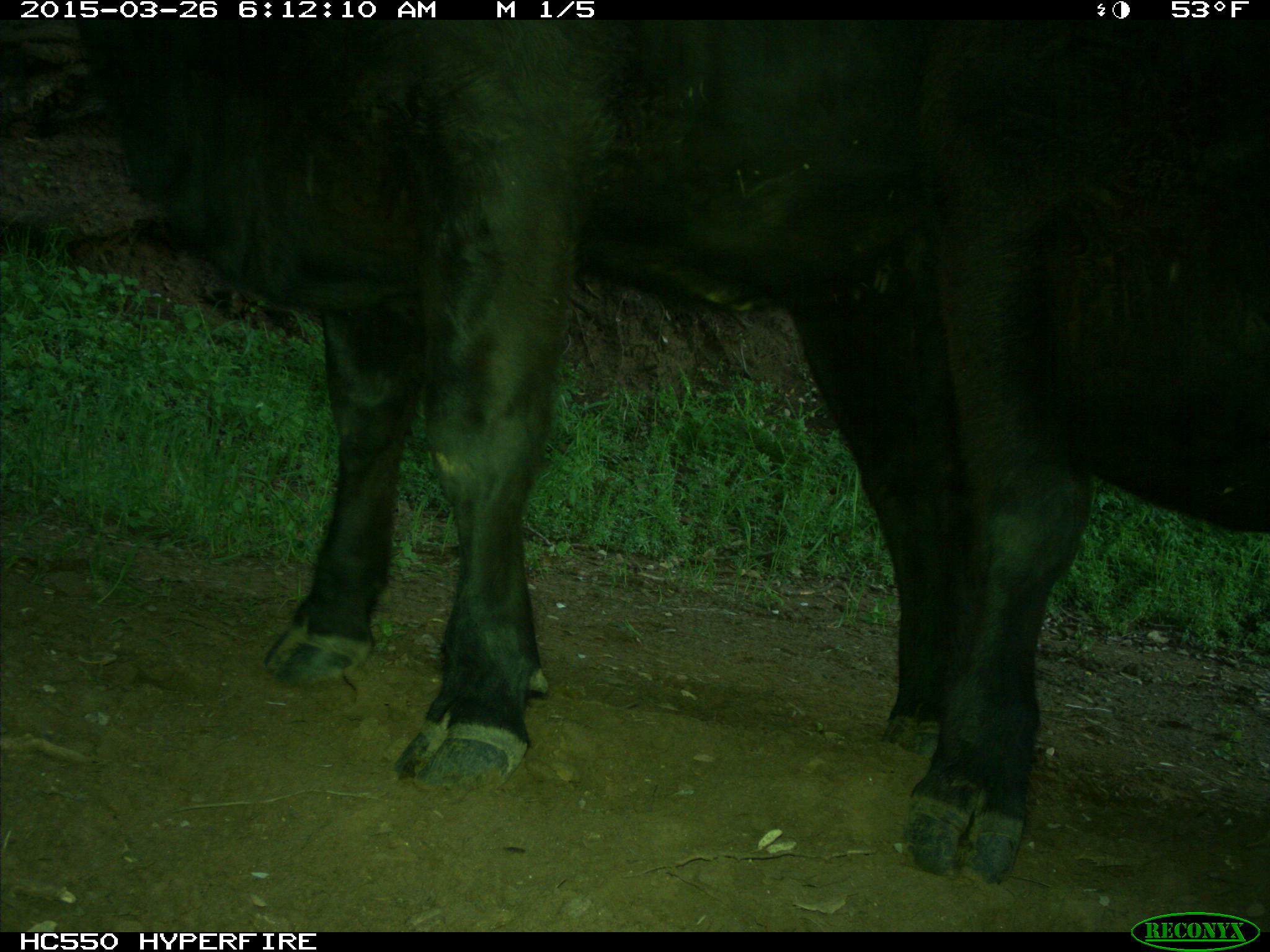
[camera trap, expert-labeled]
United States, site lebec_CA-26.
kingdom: Animalia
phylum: Chordata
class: Mammalia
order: Artiodactyla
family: Bovidae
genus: Bos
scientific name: Bos taurus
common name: domestic cow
Bos taurus (domestic cow).